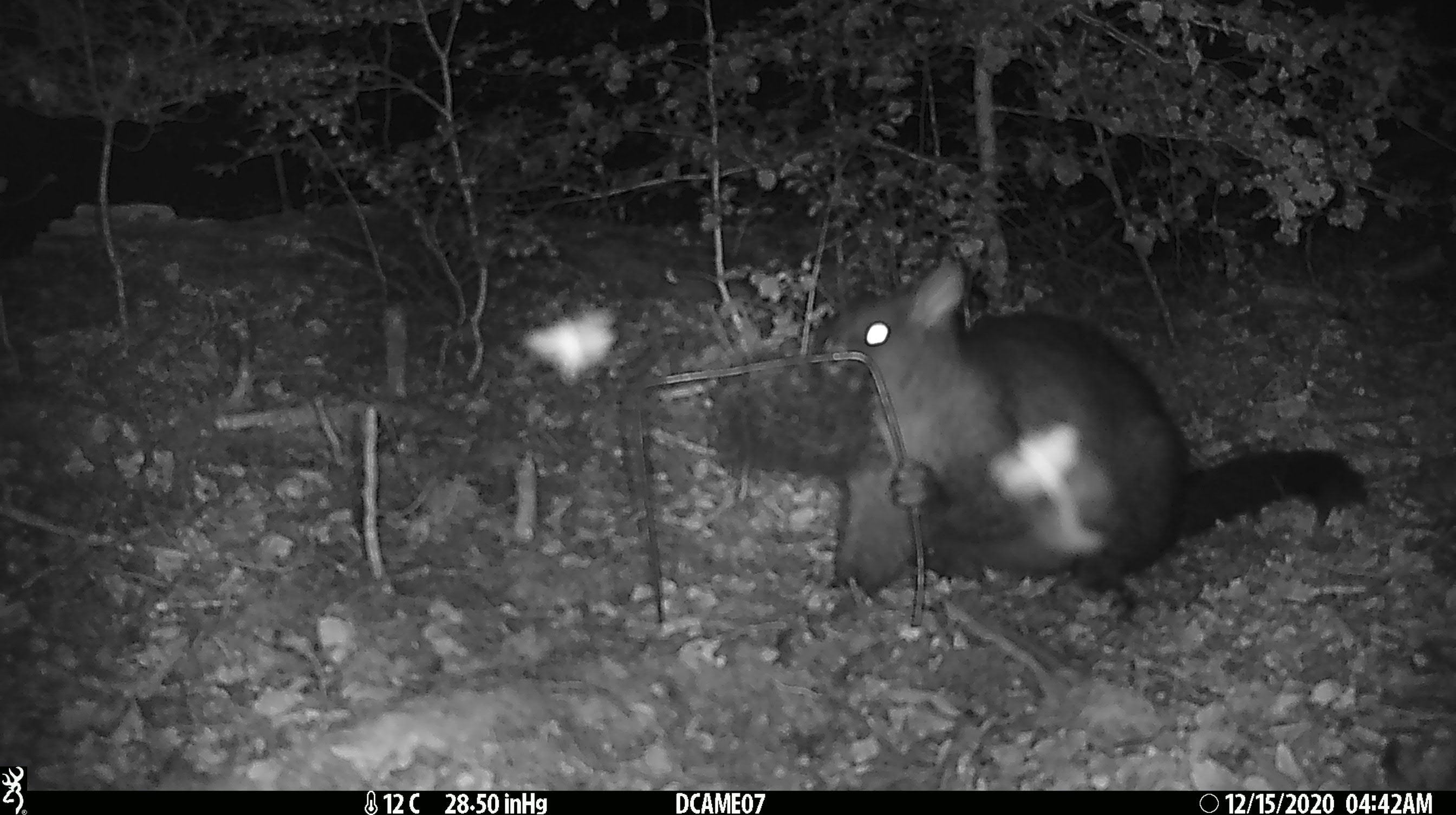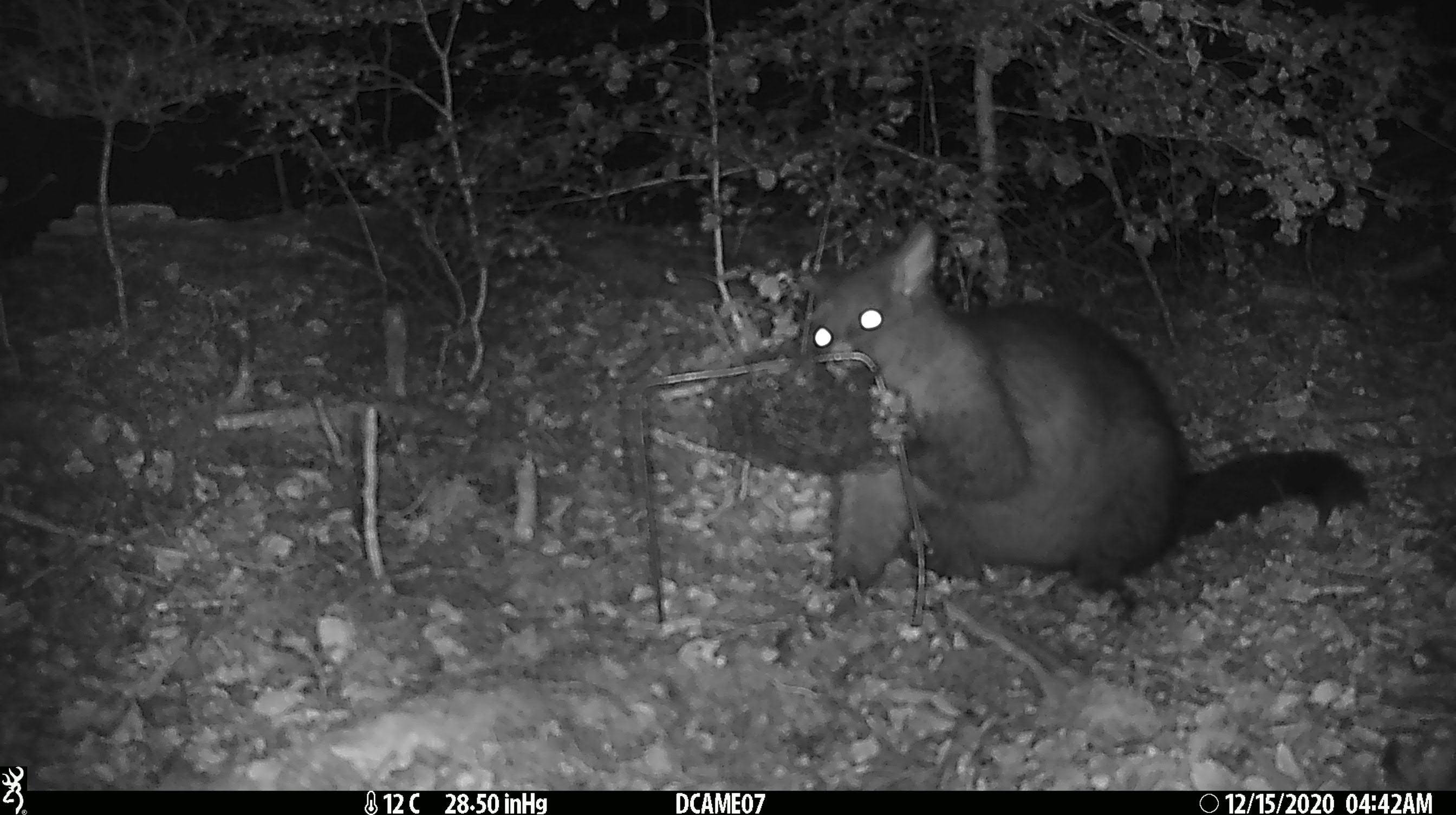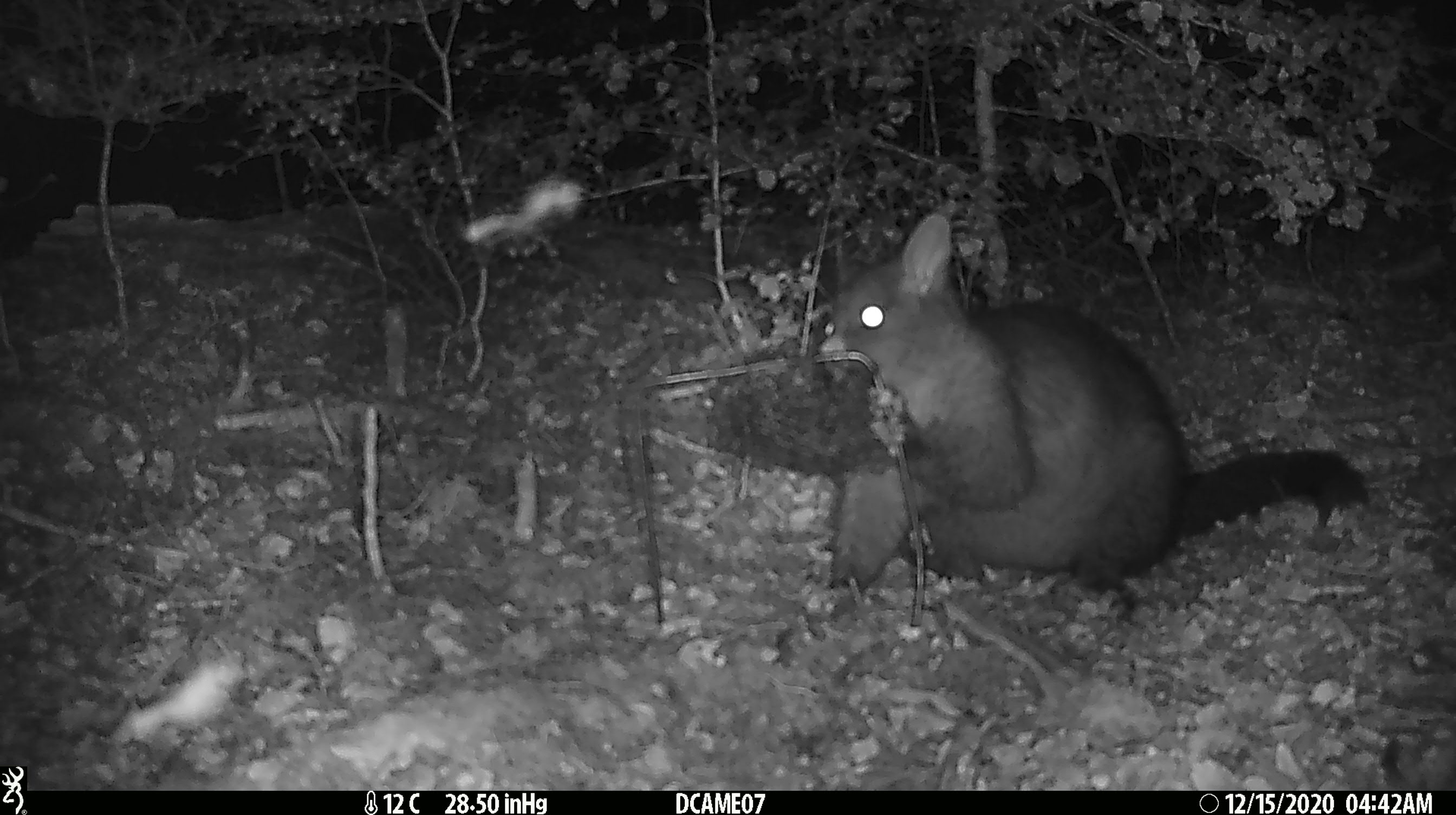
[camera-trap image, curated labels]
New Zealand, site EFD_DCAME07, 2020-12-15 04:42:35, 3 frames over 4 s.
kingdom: Animalia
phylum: Chordata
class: Mammalia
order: Diprotodontia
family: Phalangeridae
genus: Trichosurus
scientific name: Trichosurus vulpecula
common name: common brushtail possum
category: possum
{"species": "possum (common brushtail possum) (Trichosurus vulpecula)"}